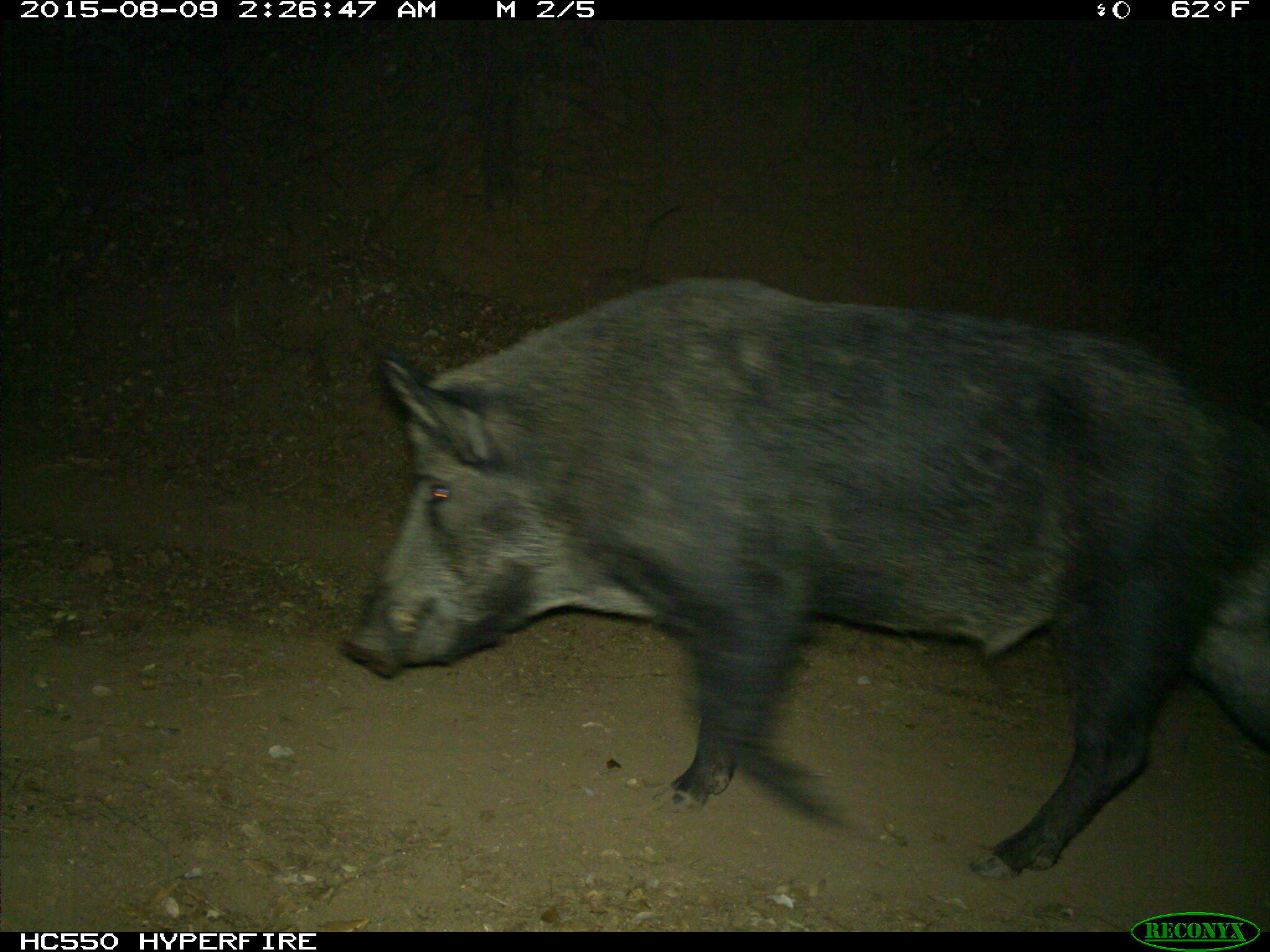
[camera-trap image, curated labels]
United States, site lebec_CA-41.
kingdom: Animalia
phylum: Chordata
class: Mammalia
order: Artiodactyla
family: Suidae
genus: Sus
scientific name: Sus scrofa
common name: wild boar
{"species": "Sus scrofa (wild boar)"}